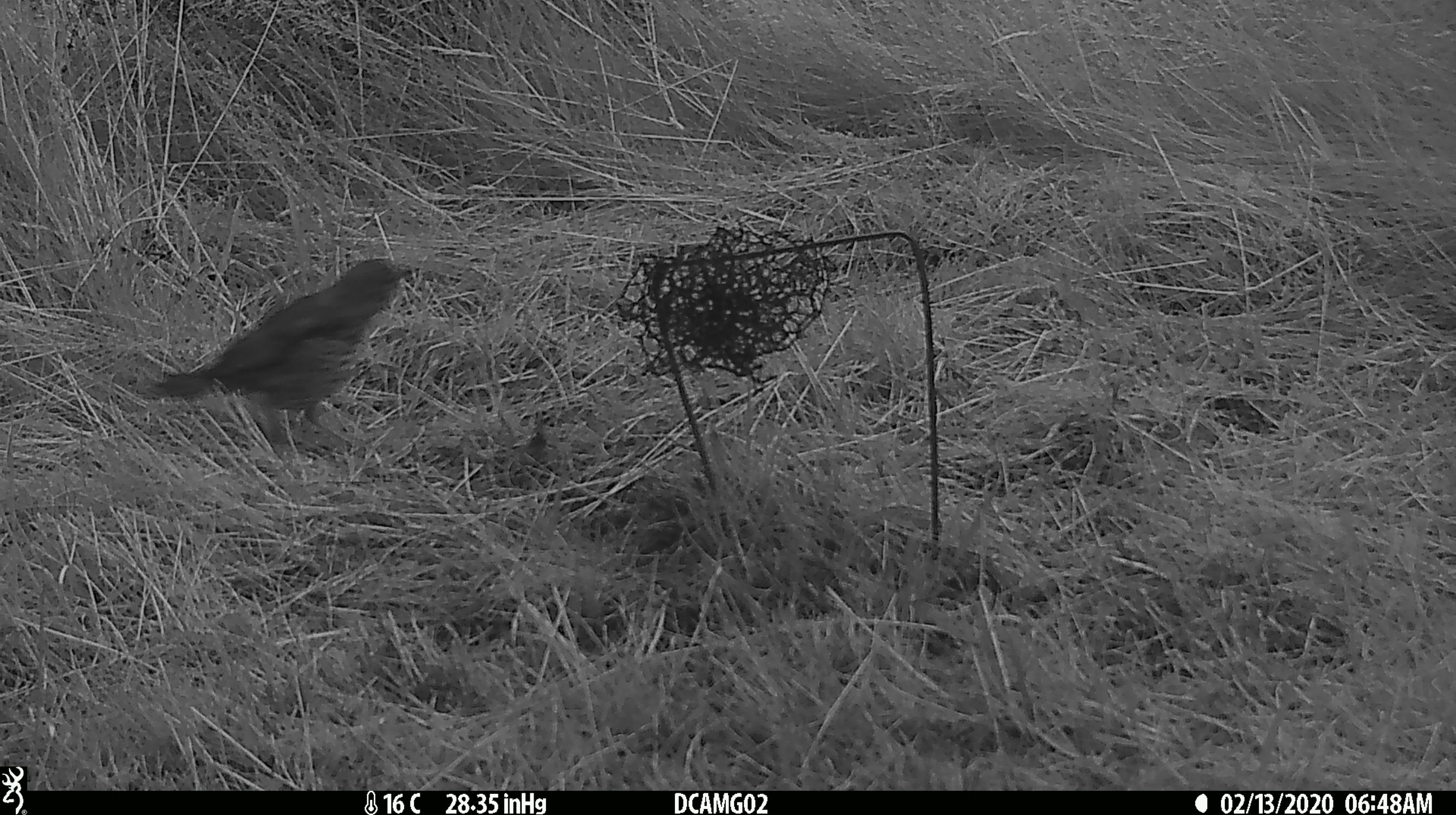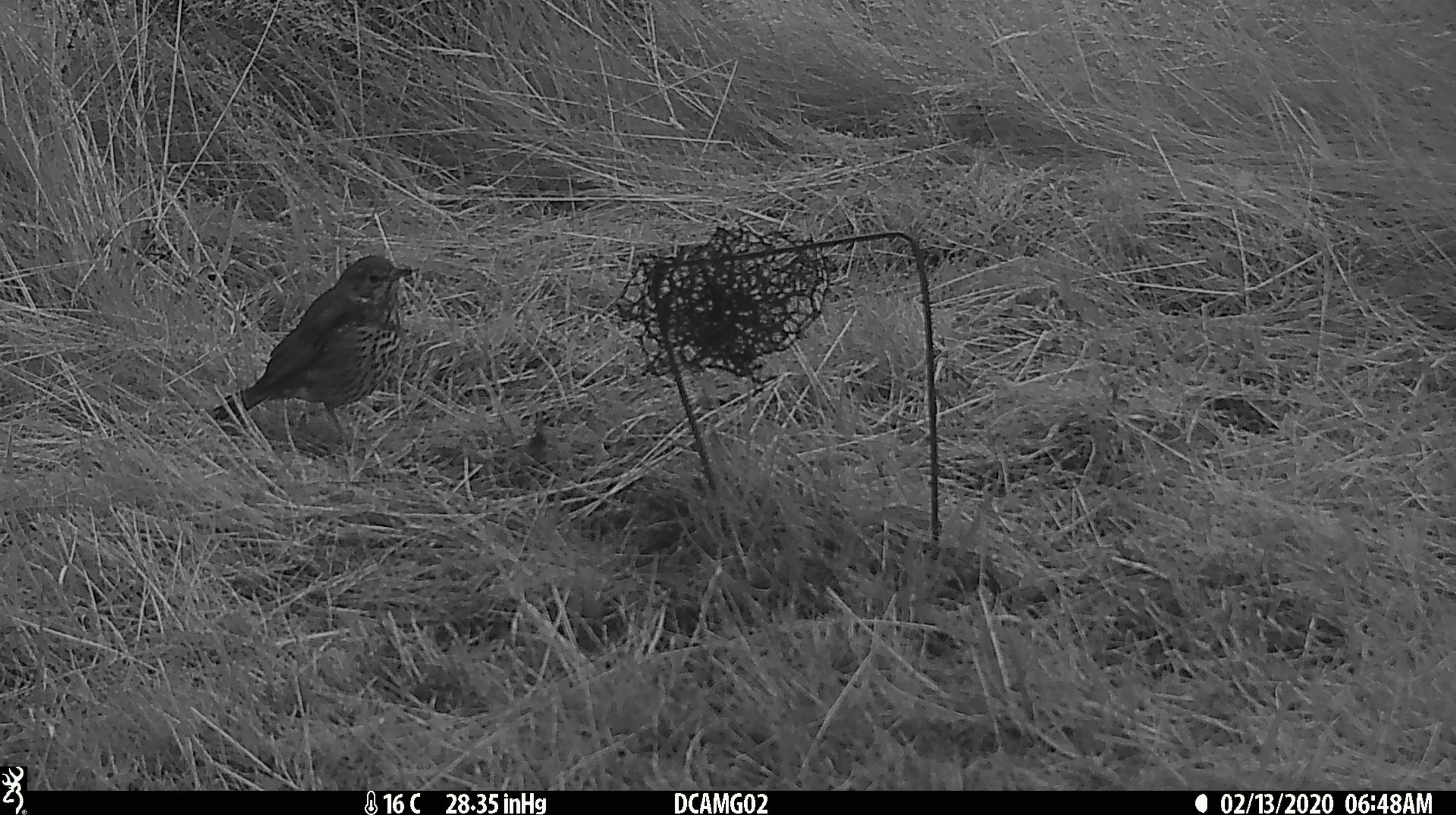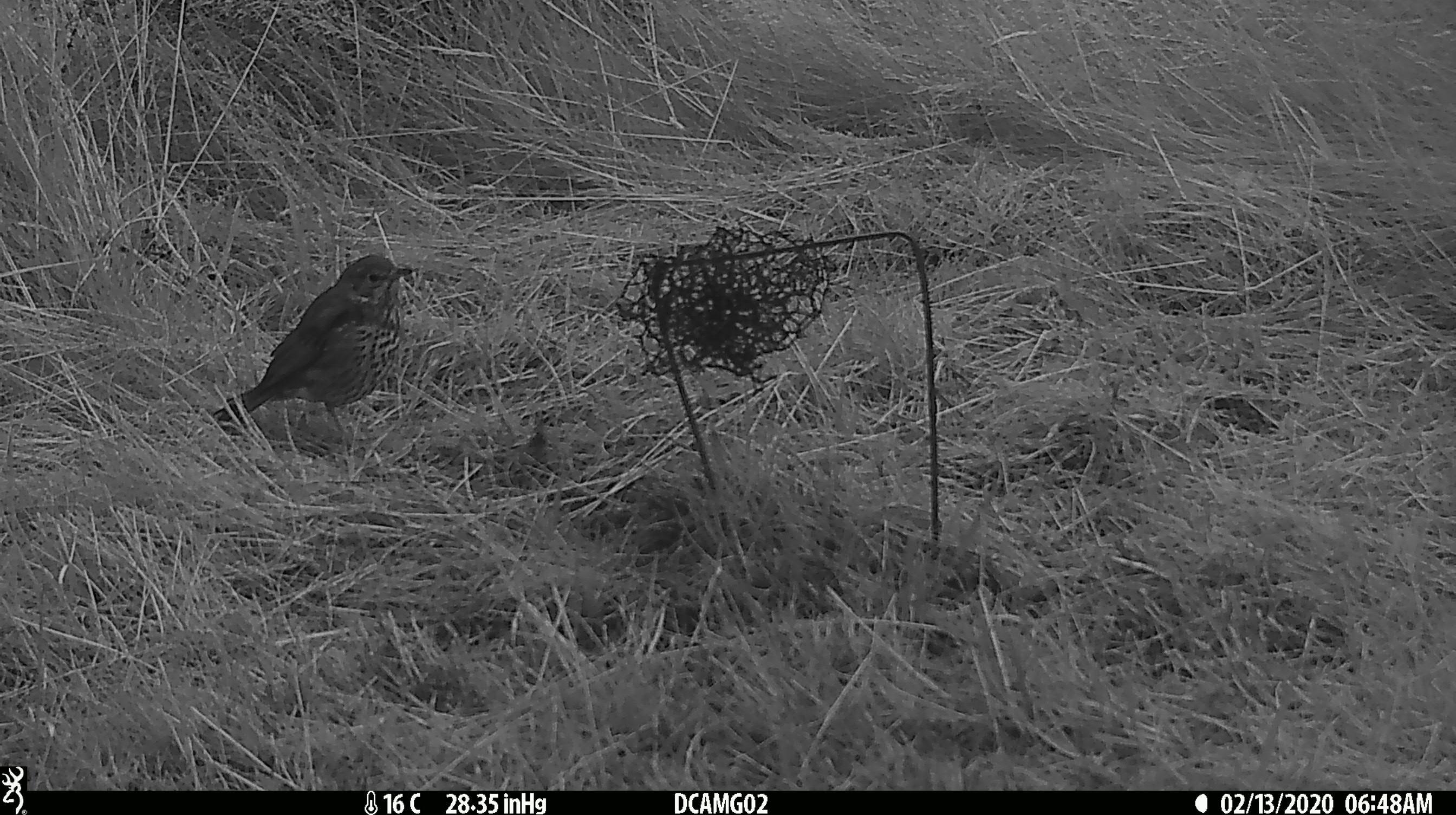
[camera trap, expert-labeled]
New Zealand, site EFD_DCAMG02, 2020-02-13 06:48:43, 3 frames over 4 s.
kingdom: Animalia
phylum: Chordata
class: Aves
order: Passeriformes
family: Turdidae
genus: Turdus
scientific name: Turdus philomelos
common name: song thrush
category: thrush